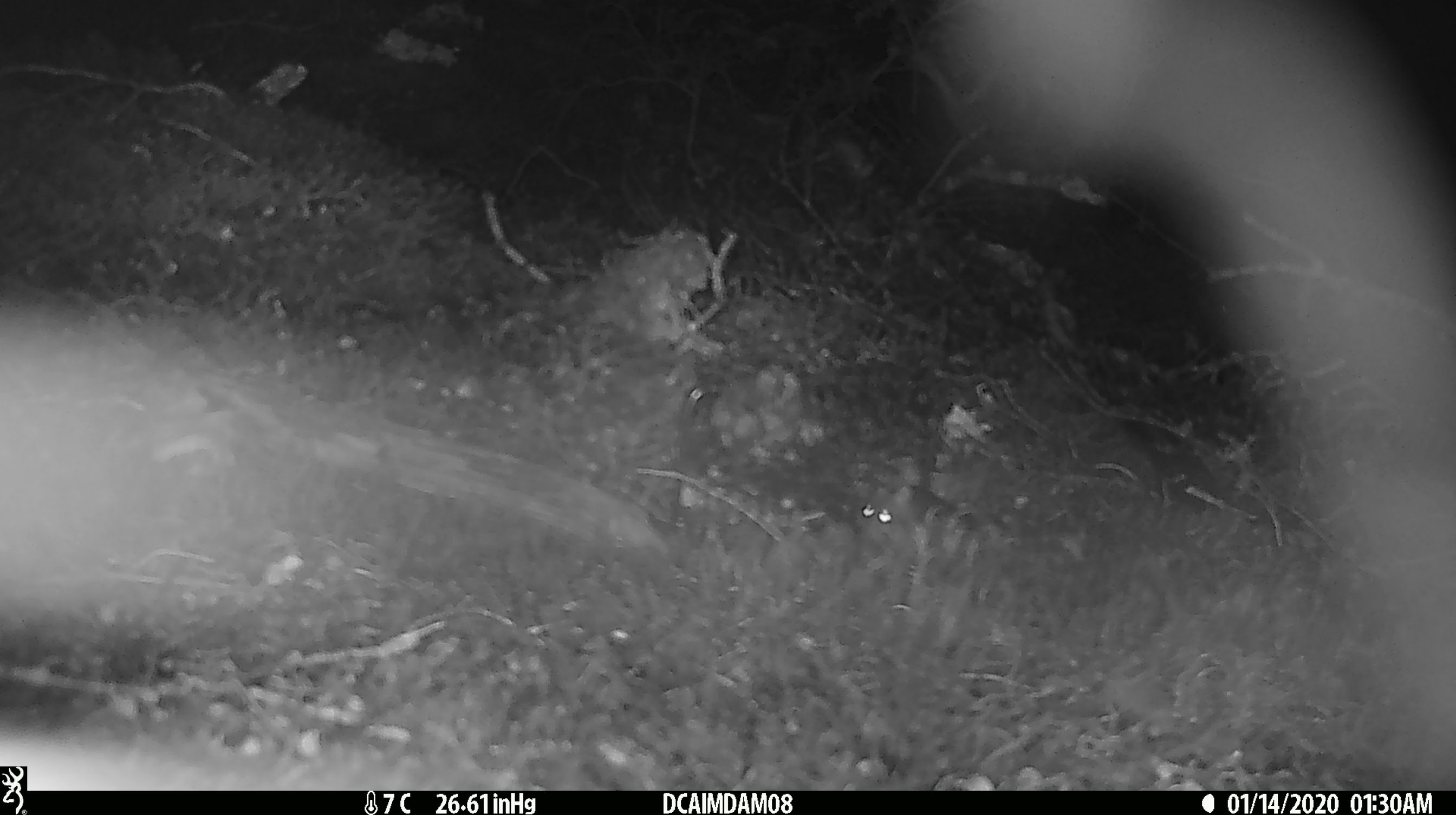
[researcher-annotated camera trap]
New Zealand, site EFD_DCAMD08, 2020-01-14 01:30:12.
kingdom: Animalia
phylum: Chordata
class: Mammalia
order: Rodentia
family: Muridae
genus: Mus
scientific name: Mus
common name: mouse